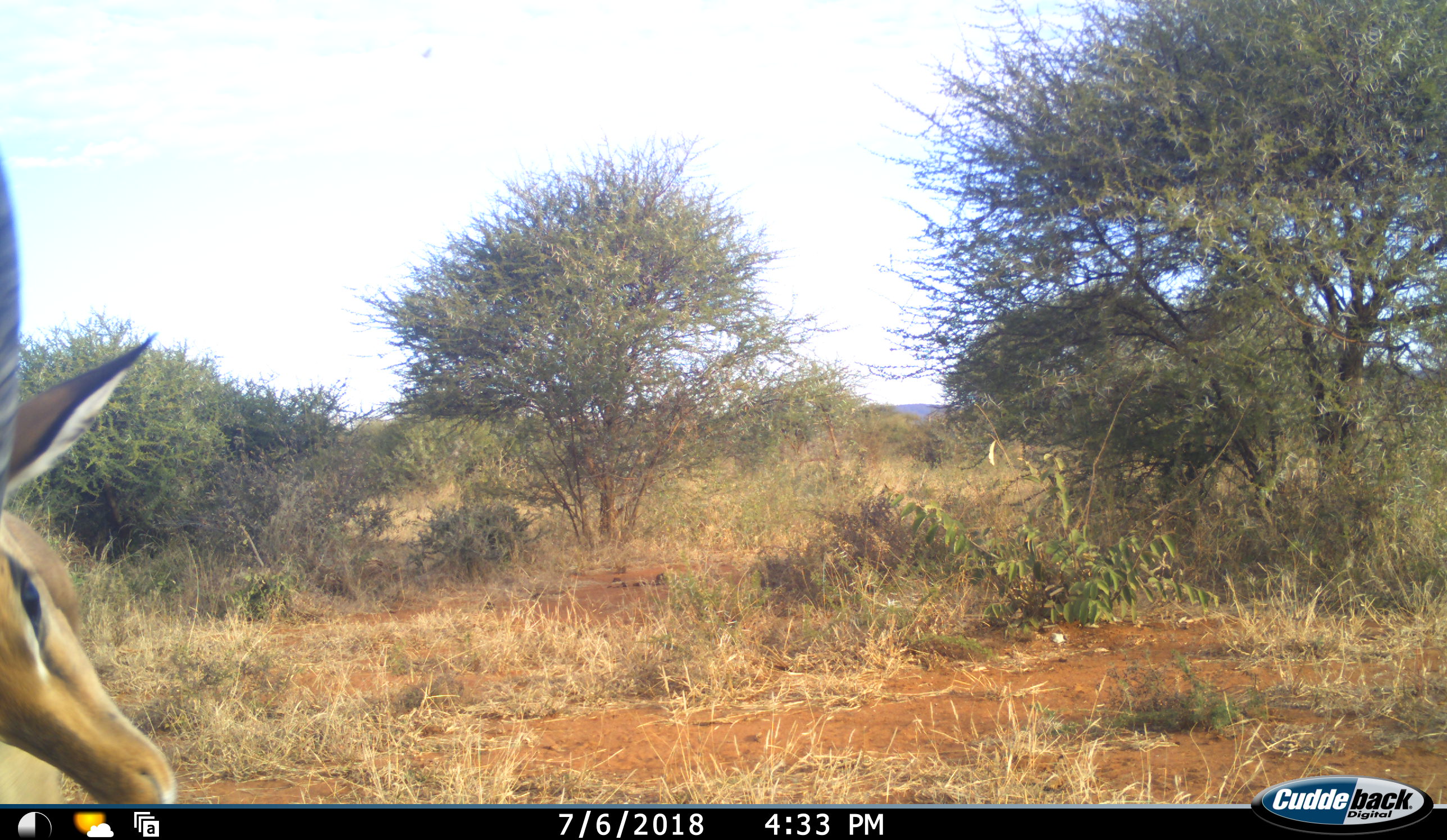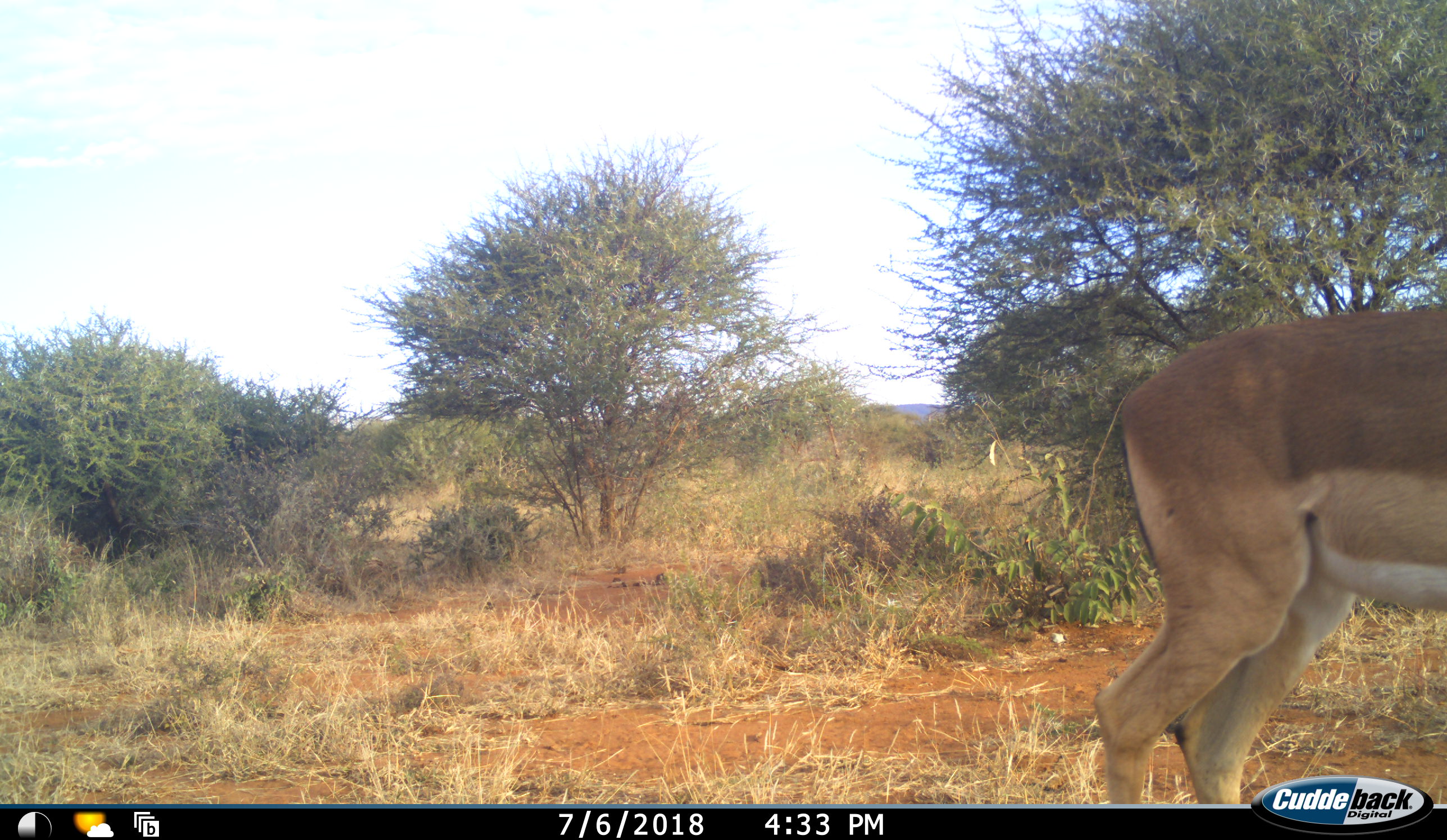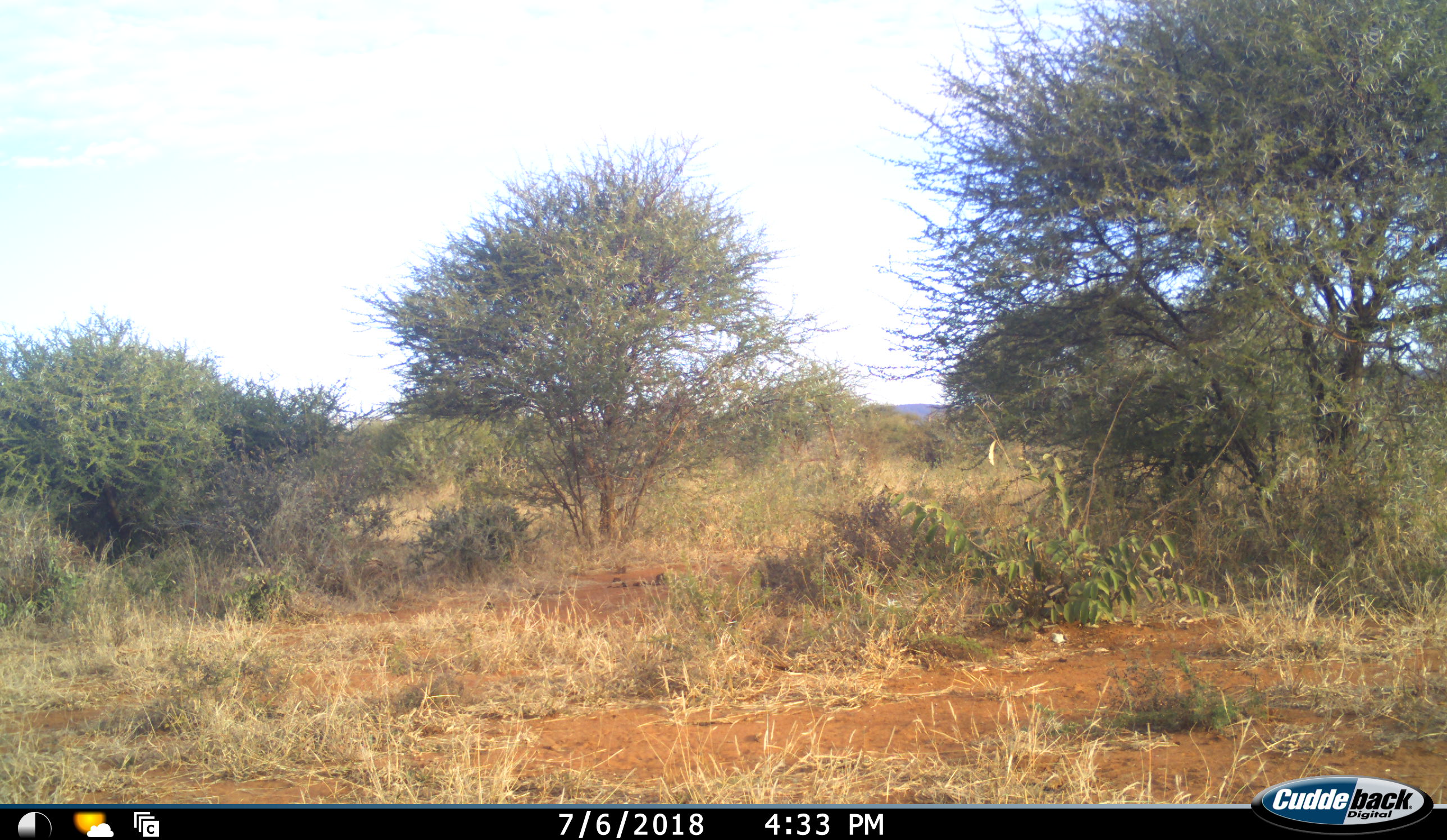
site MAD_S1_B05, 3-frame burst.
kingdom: Animalia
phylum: Chordata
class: Mammalia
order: Artiodactyla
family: Bovidae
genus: Aepyceros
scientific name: Aepyceros melampus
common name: impala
Impala (Aepyceros melampus), count 1. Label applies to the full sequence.